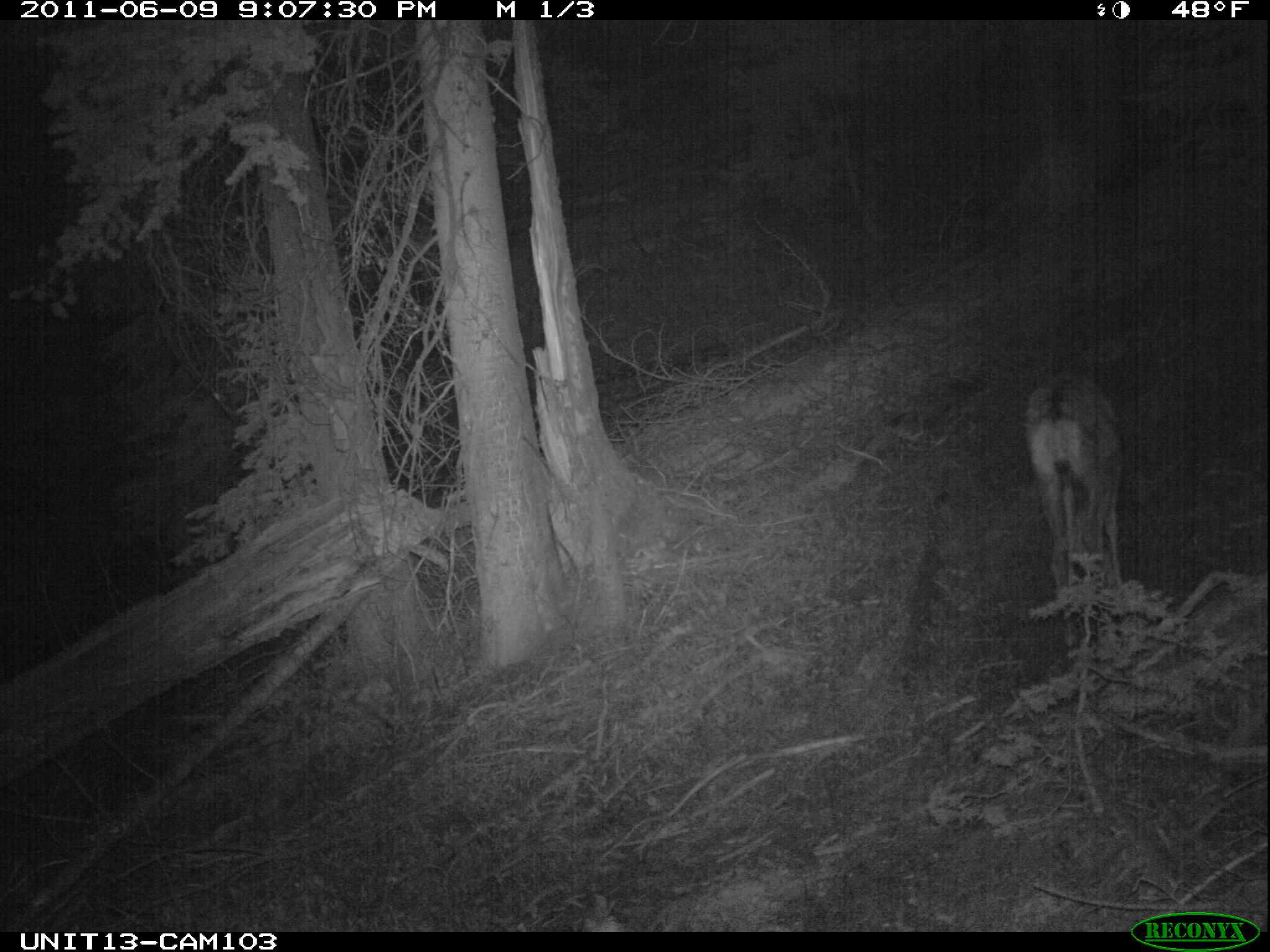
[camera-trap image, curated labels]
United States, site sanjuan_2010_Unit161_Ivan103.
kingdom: Animalia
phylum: Chordata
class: Mammalia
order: Artiodactyla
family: Cervidae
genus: Odocoileus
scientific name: Odocoileus hemionus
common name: mule deer